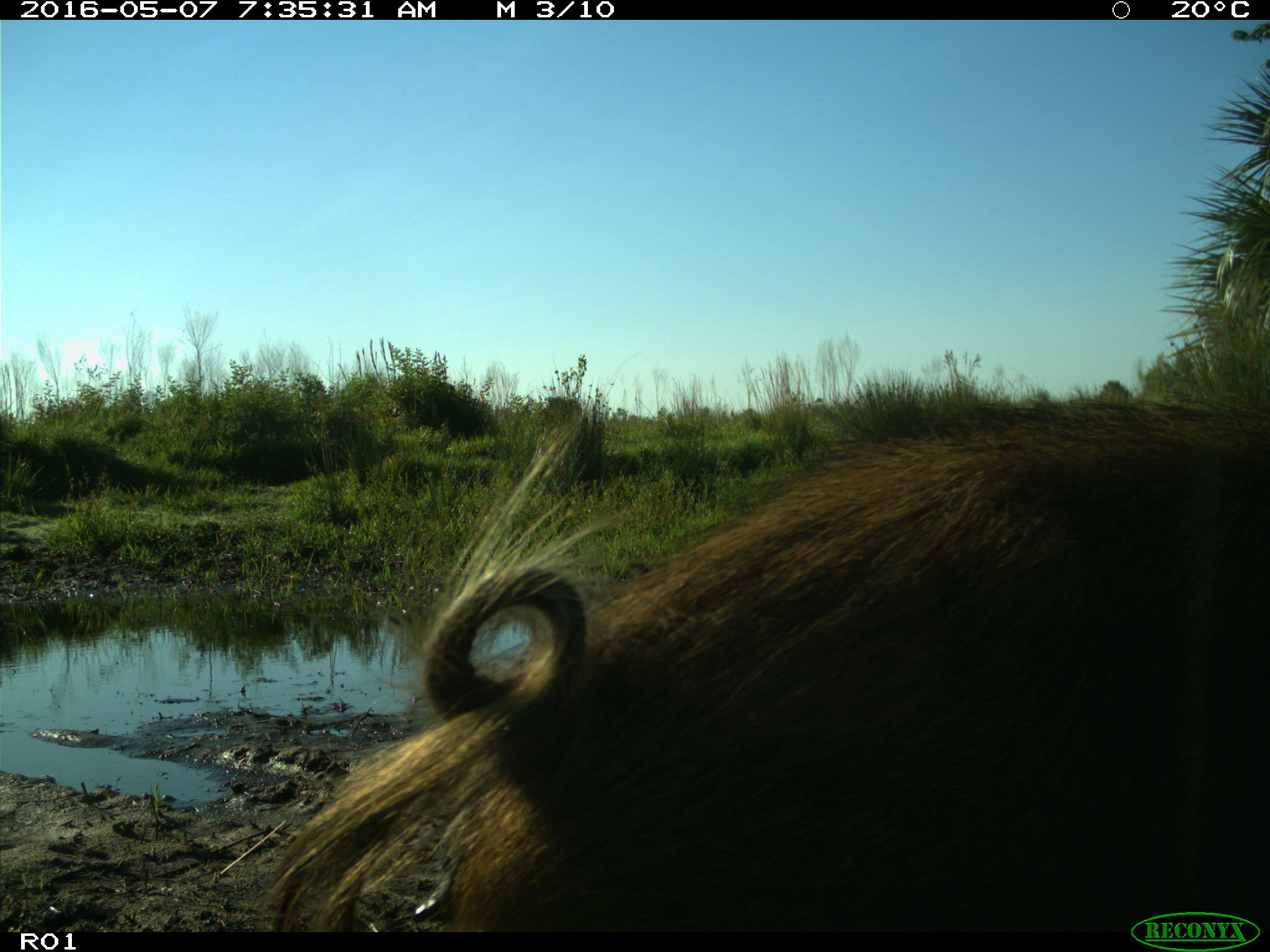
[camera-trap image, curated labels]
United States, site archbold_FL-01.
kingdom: Animalia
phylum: Chordata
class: Mammalia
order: Artiodactyla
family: Suidae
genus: Sus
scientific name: Sus scrofa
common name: wild boar